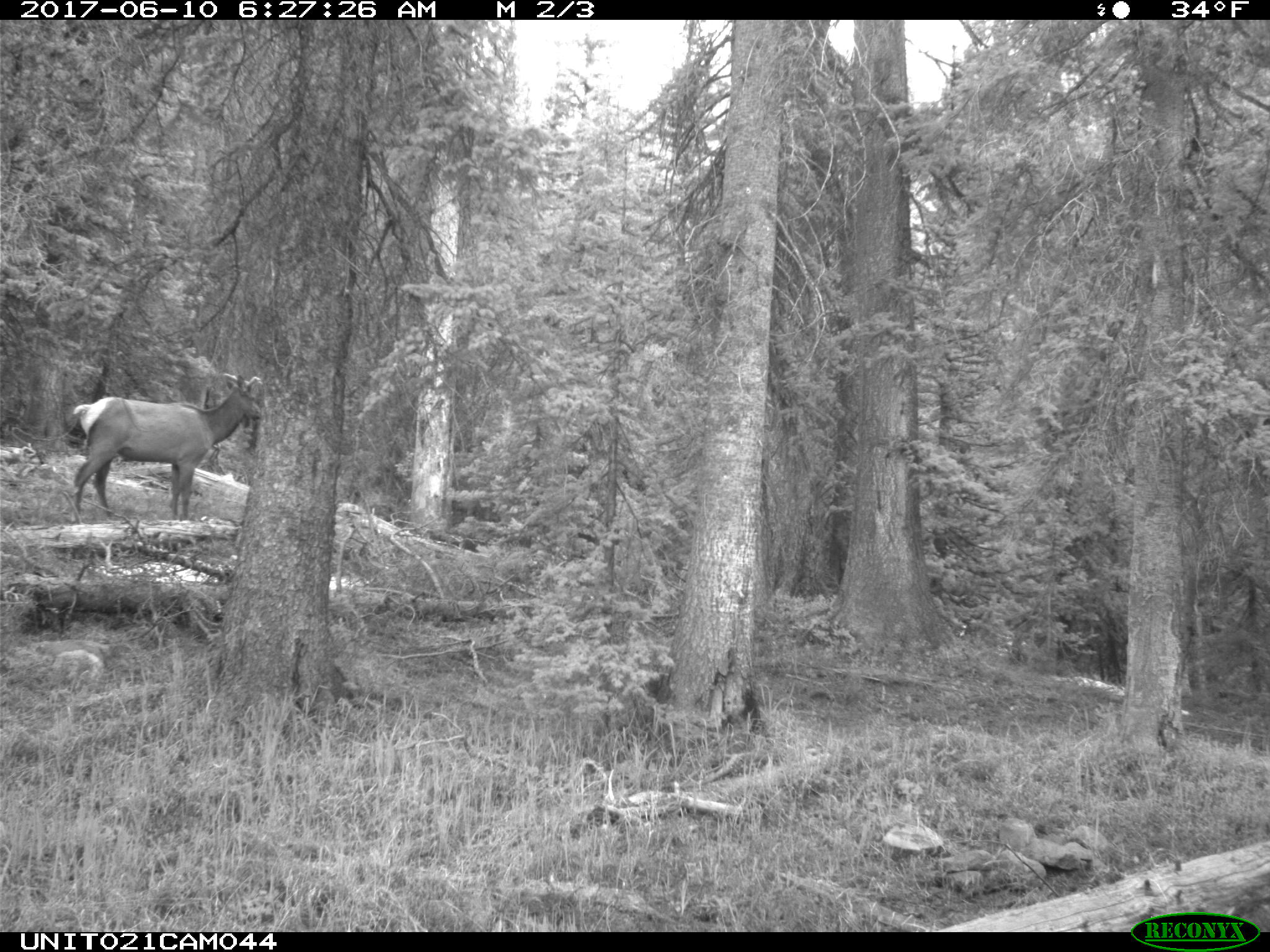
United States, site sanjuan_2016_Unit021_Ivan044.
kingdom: Animalia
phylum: Chordata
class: Mammalia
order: Artiodactyla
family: Cervidae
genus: Cervus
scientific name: Cervus elaphus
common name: red deer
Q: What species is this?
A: Cervus elaphus (red deer).